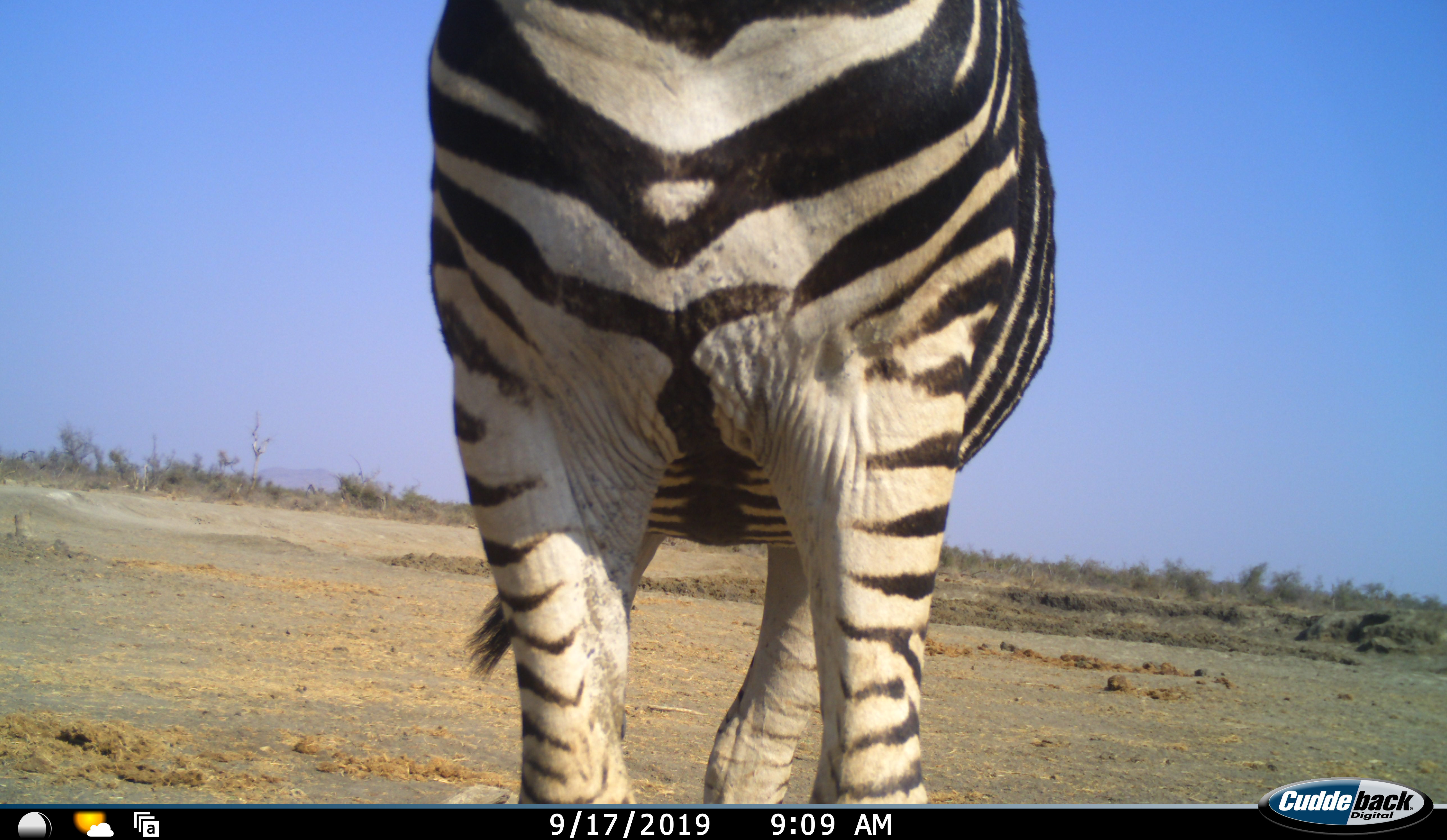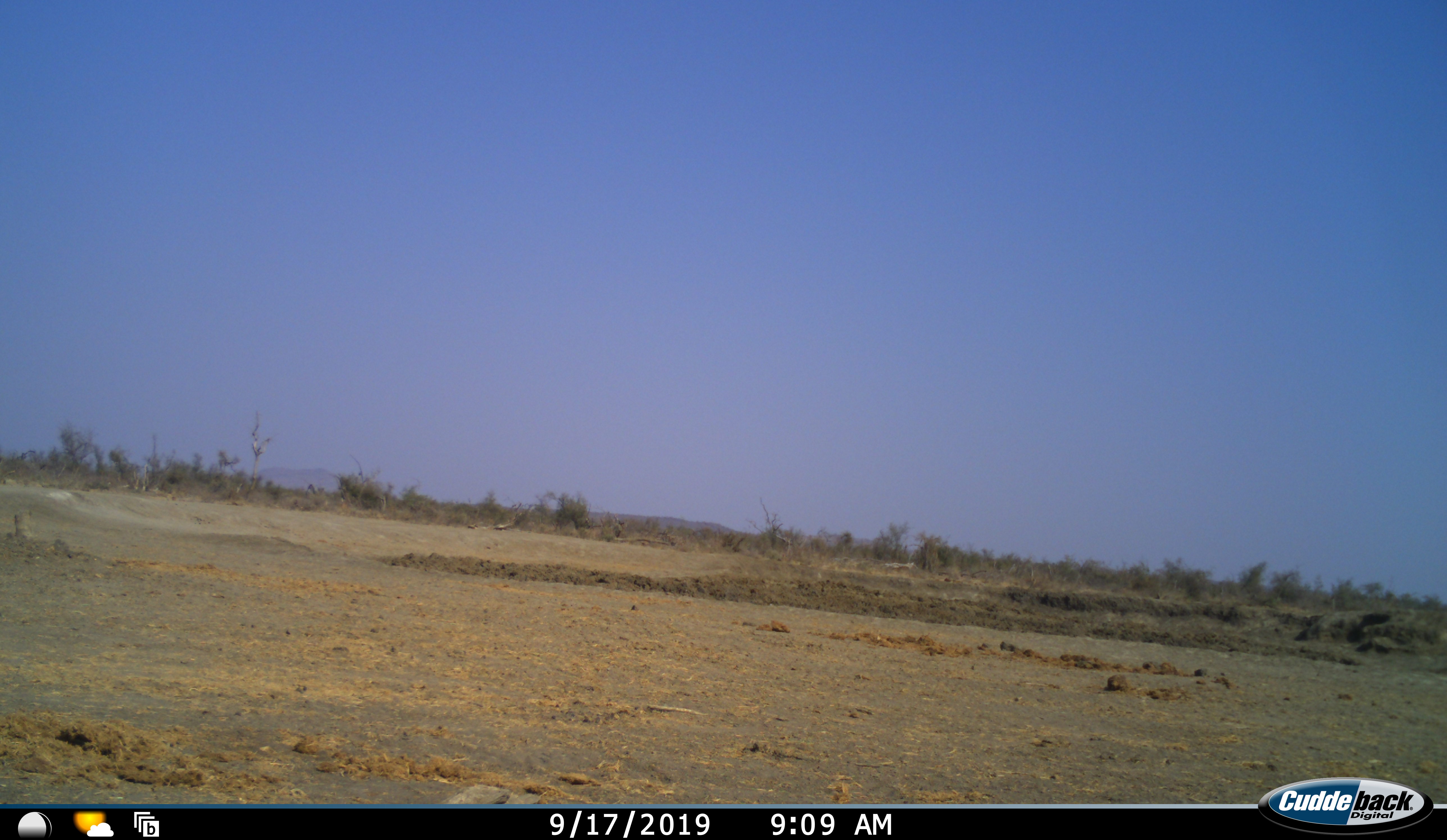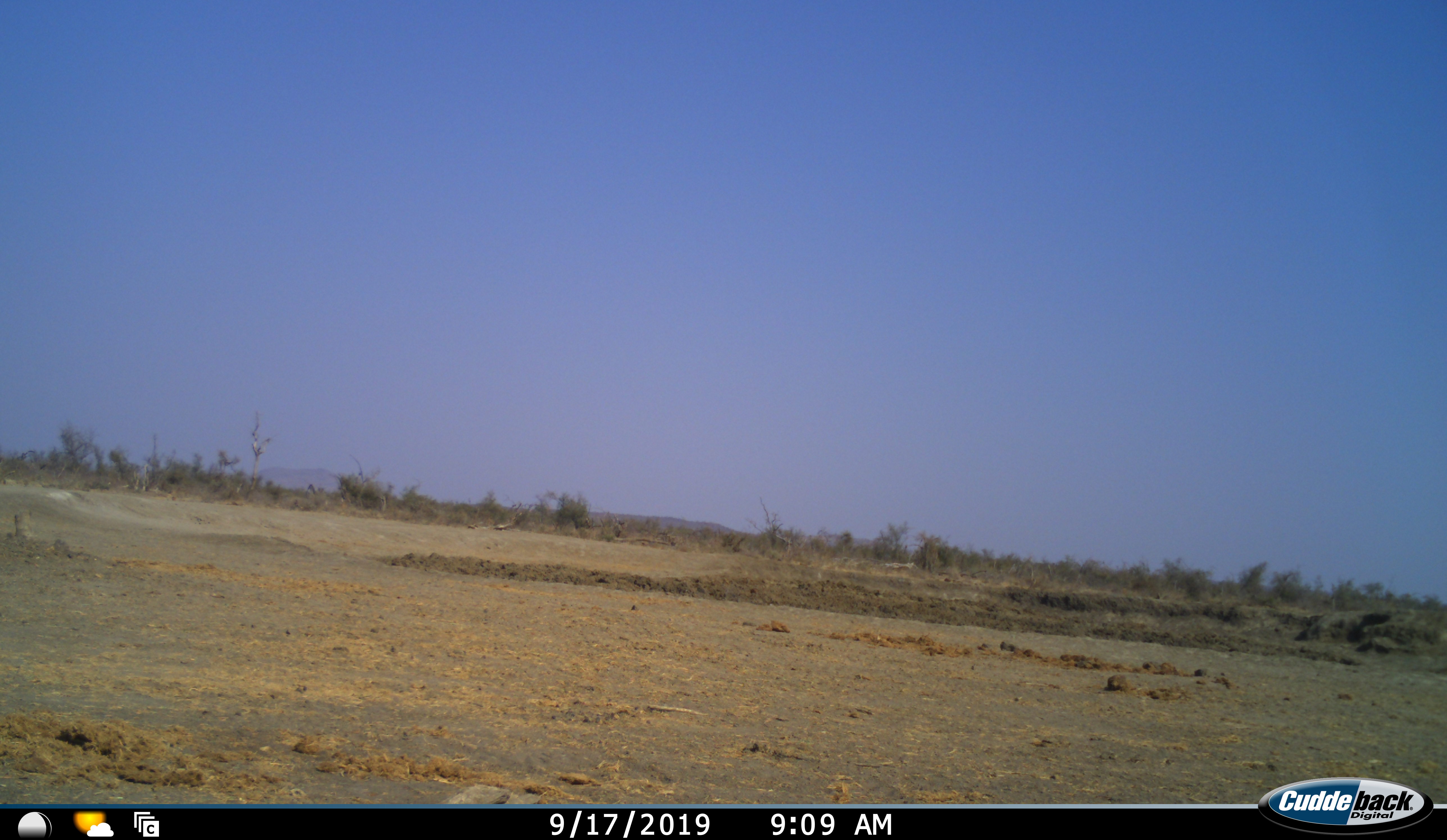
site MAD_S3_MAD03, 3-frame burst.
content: unidentified animal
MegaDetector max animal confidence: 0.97